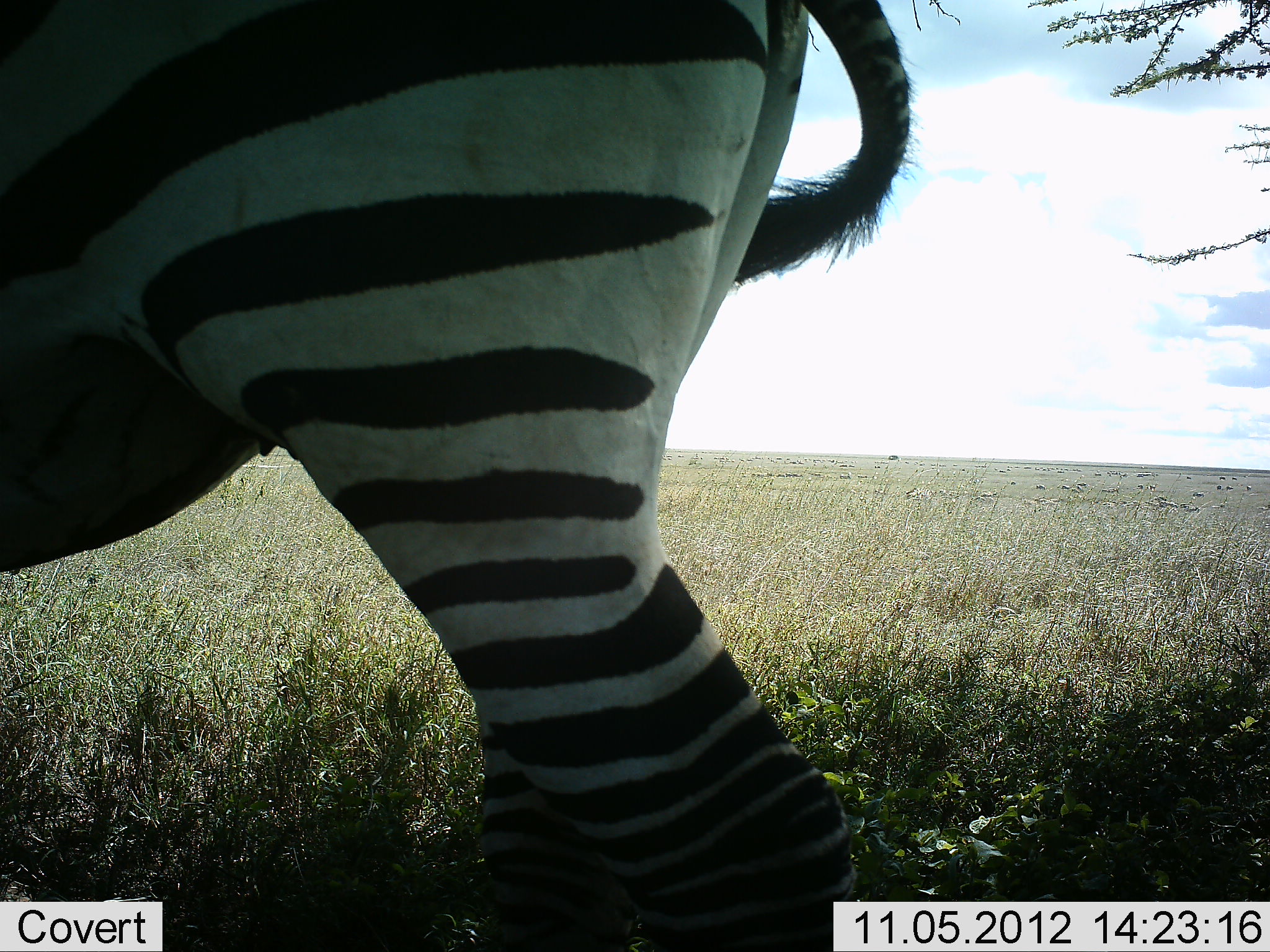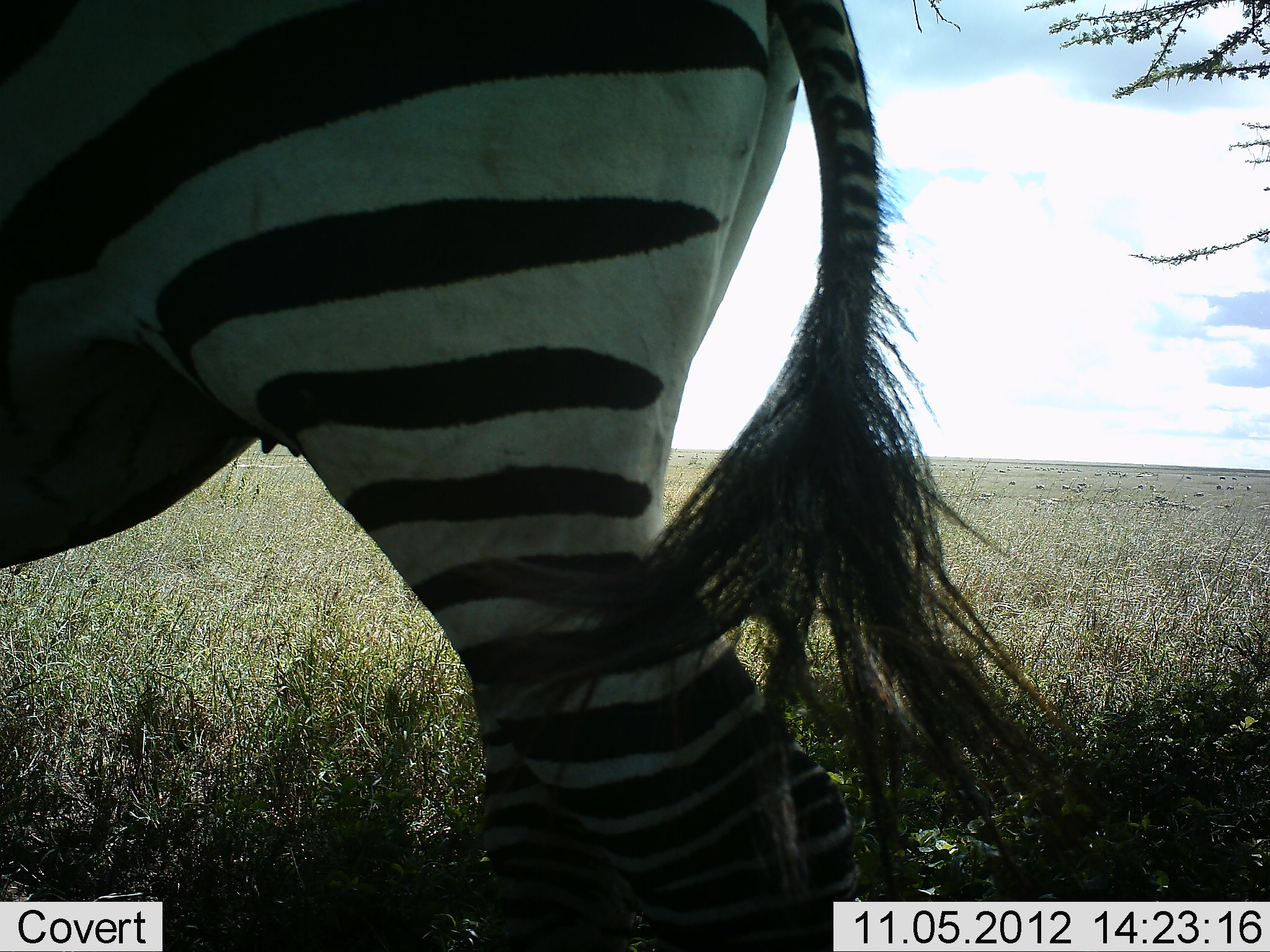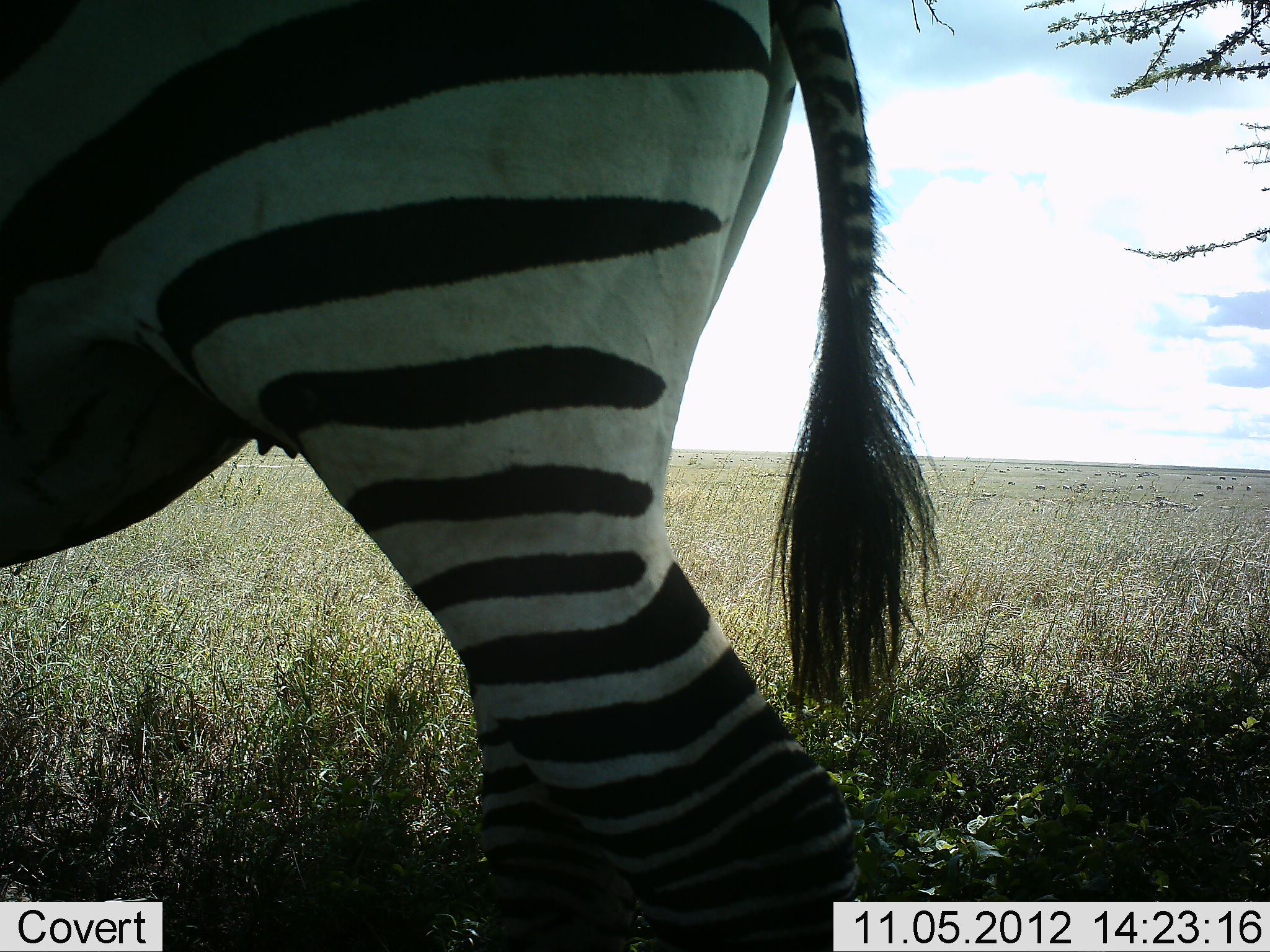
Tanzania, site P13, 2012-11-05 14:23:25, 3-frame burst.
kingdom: Animalia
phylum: Chordata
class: Mammalia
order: Perissodactyla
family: Equidae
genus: Equus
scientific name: Equus quagga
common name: plains zebra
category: zebra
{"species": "zebra (plains zebra) (Equus quagga)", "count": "1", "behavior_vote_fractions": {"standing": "100%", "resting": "0%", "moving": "0%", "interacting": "0%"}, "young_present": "0%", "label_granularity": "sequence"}